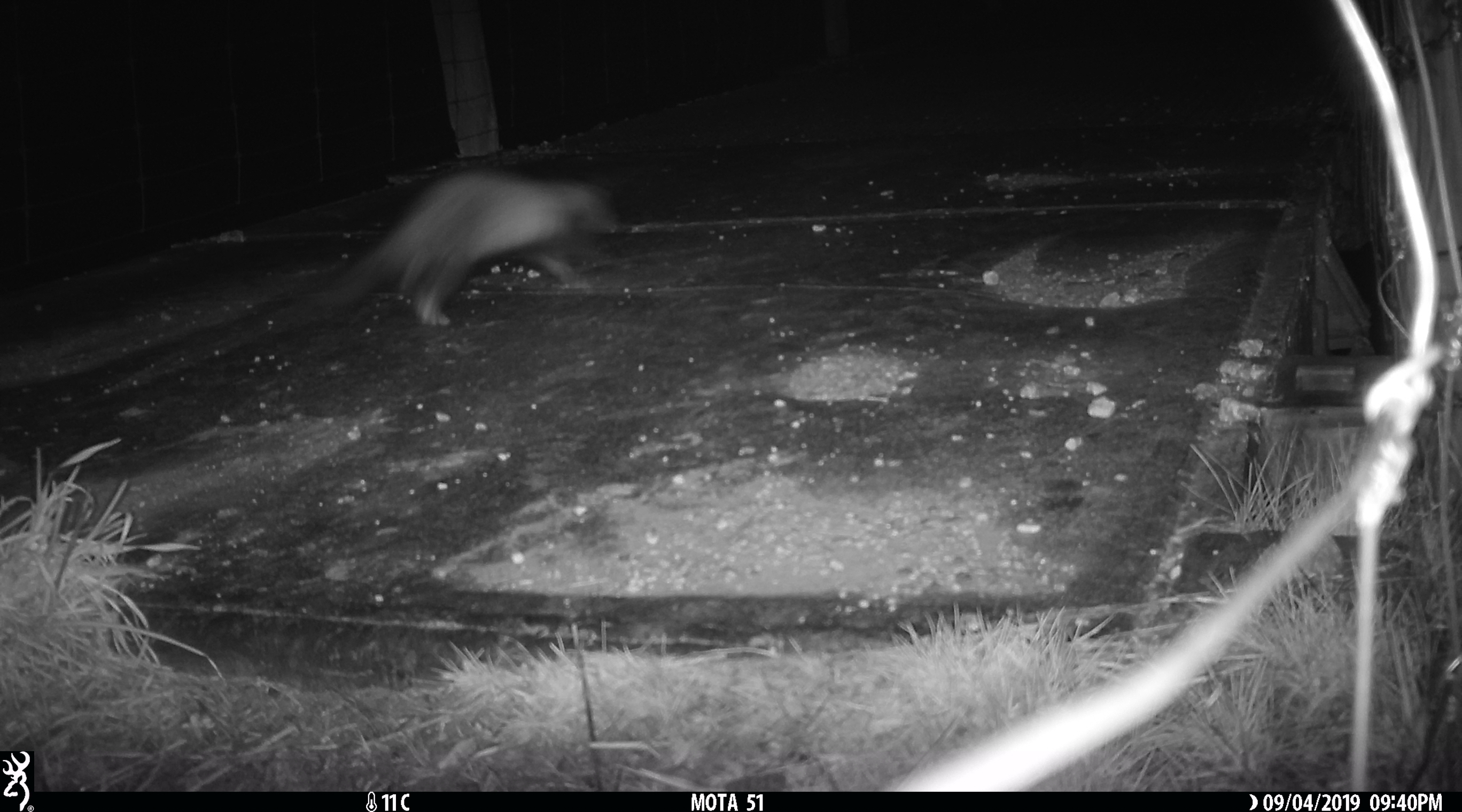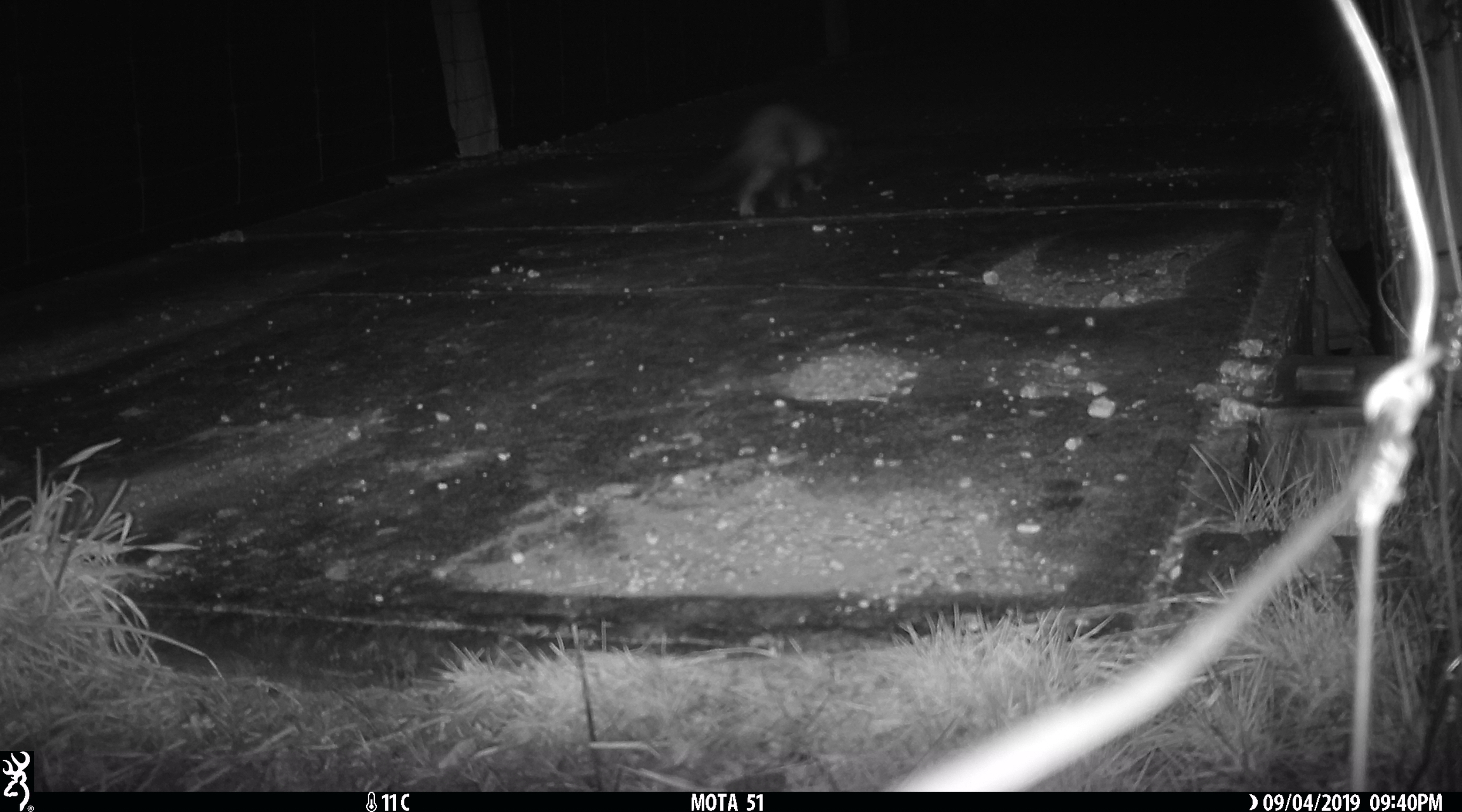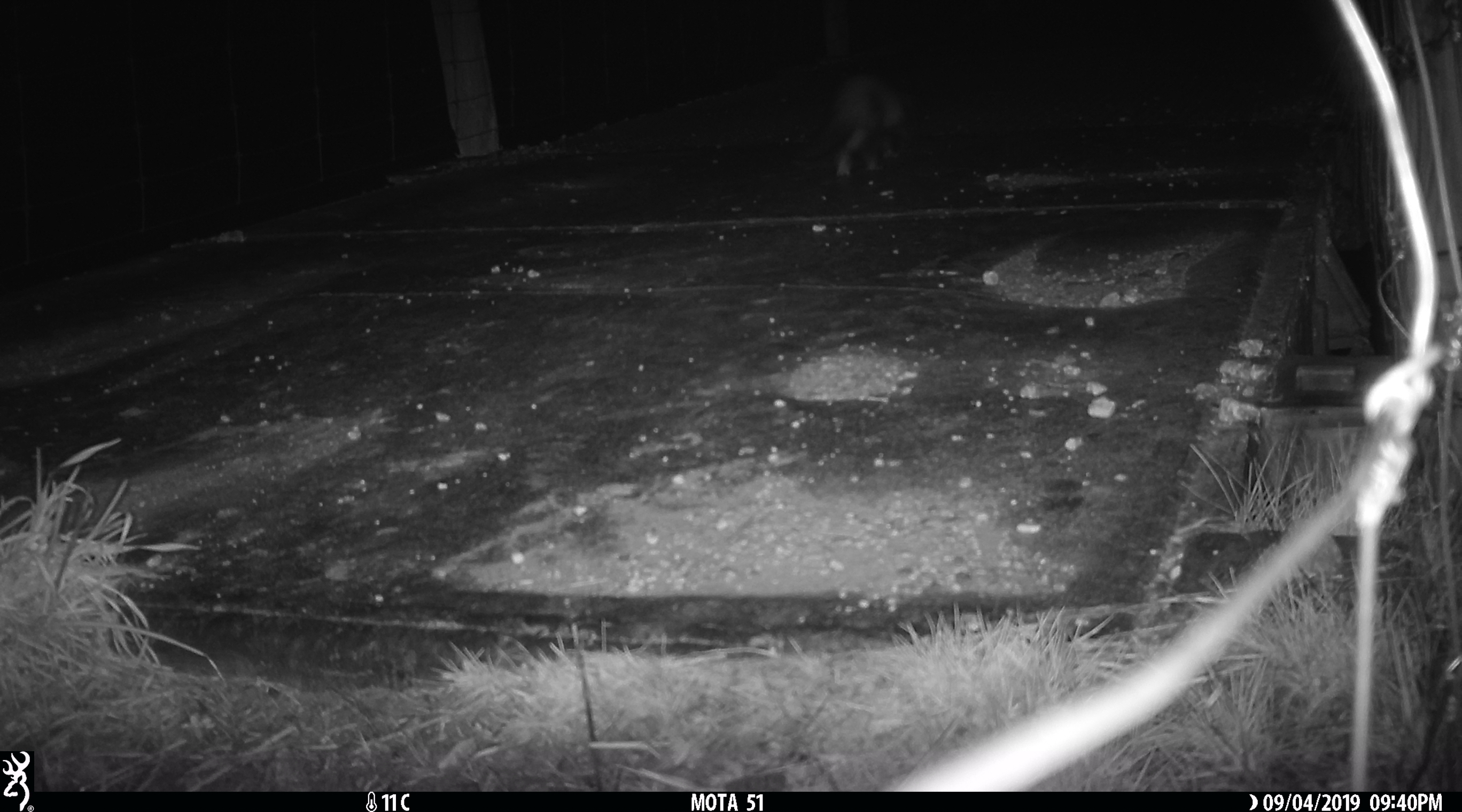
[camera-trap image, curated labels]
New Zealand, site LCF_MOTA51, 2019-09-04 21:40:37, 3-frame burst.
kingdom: Animalia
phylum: Chordata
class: Mammalia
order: Carnivora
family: Mustelidae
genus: Mustela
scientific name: Mustela furo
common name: ferret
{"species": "ferret (Mustela furo)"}